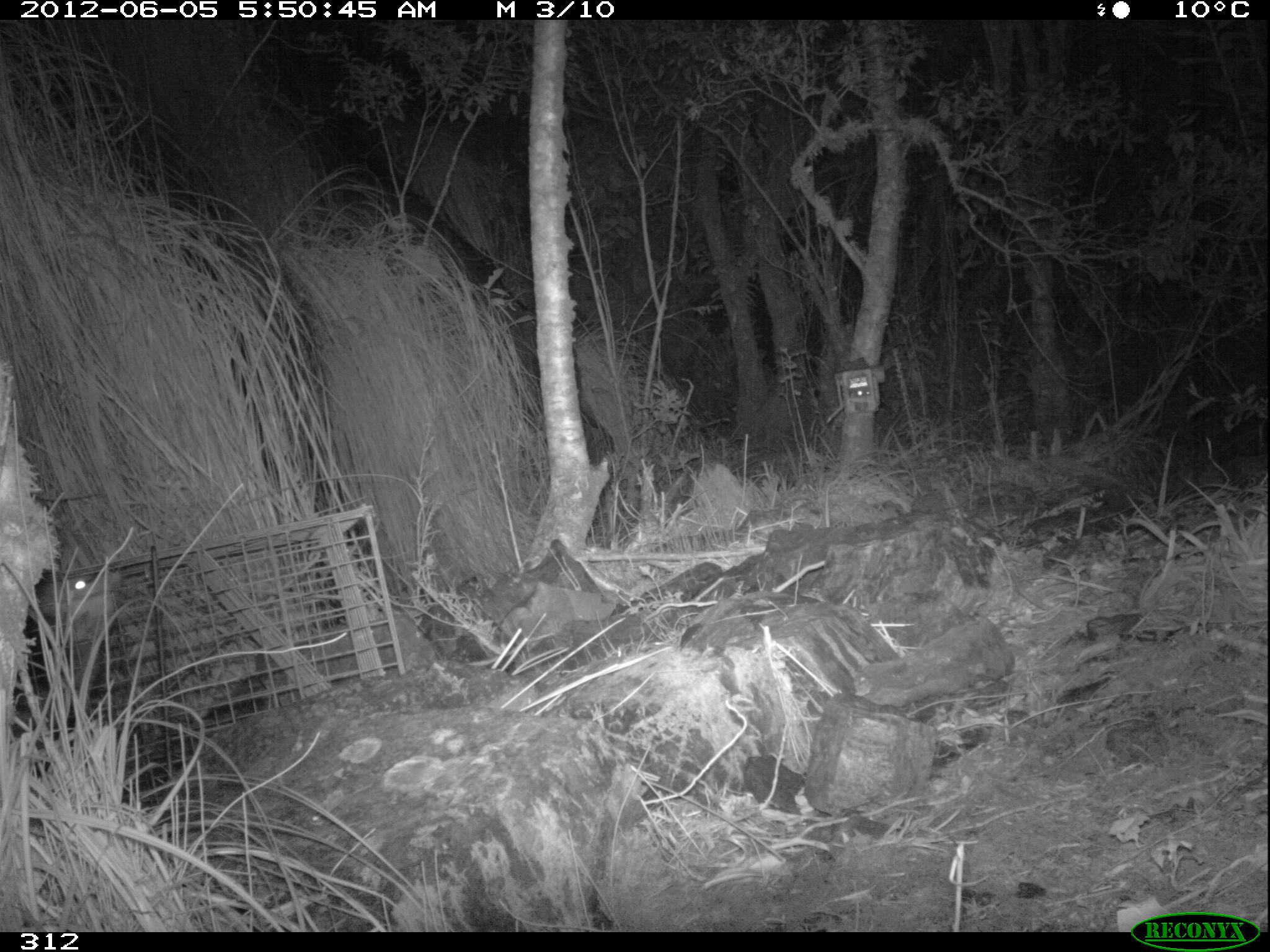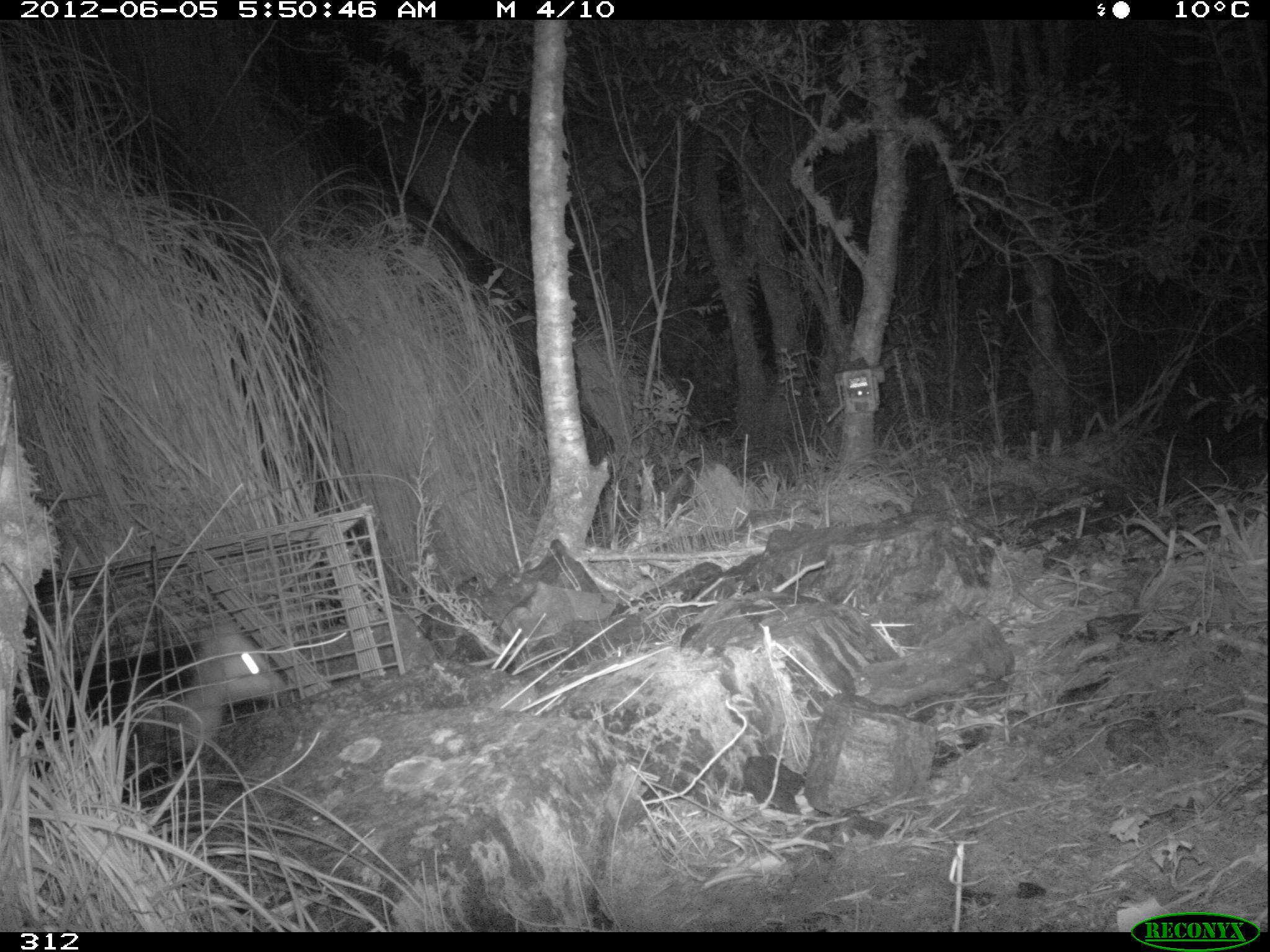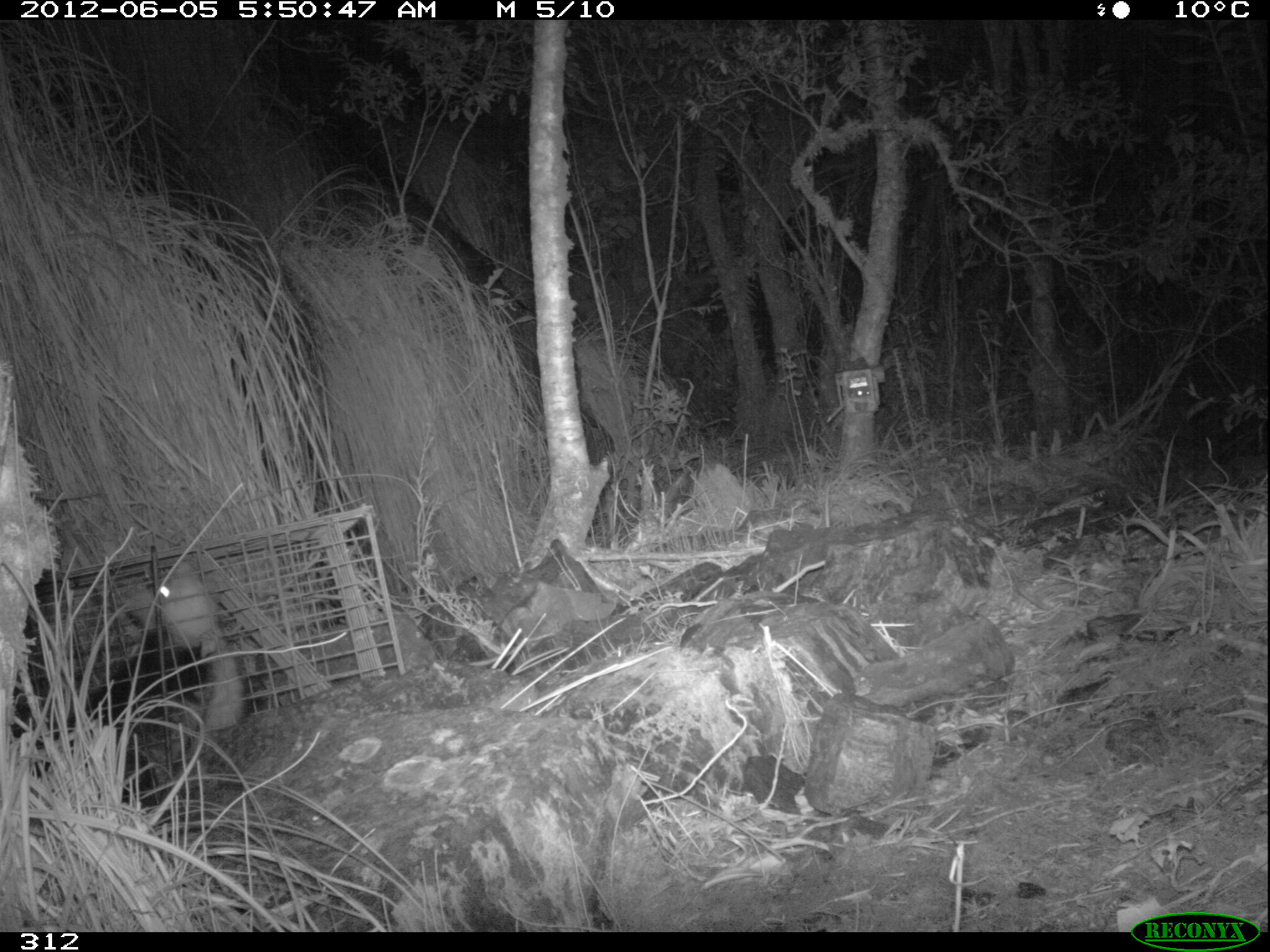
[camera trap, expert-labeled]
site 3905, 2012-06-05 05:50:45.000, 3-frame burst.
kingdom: Animalia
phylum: Chordata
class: Mammalia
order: Didelphimorphia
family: Didelphidae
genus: Didelphis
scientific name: Didelphis pernigra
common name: andean white-eared opossum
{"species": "Didelphis pernigra (andean white-eared opossum)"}